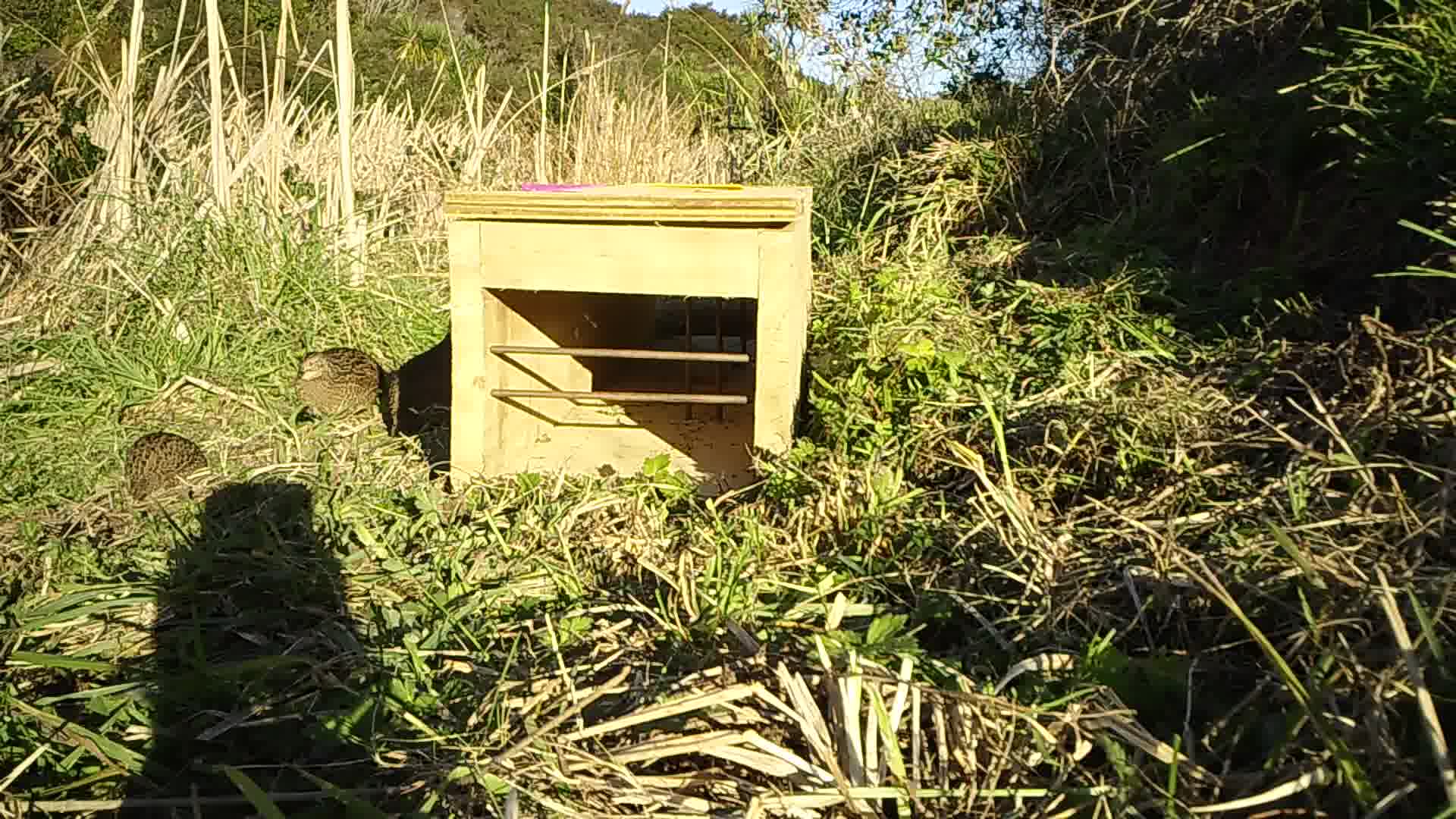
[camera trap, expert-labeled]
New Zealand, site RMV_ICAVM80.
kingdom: Animalia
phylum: Chordata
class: Aves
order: Galliformes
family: Phasianidae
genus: Synoicus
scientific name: Synoicus ypsilophorus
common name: brown quail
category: quail brown